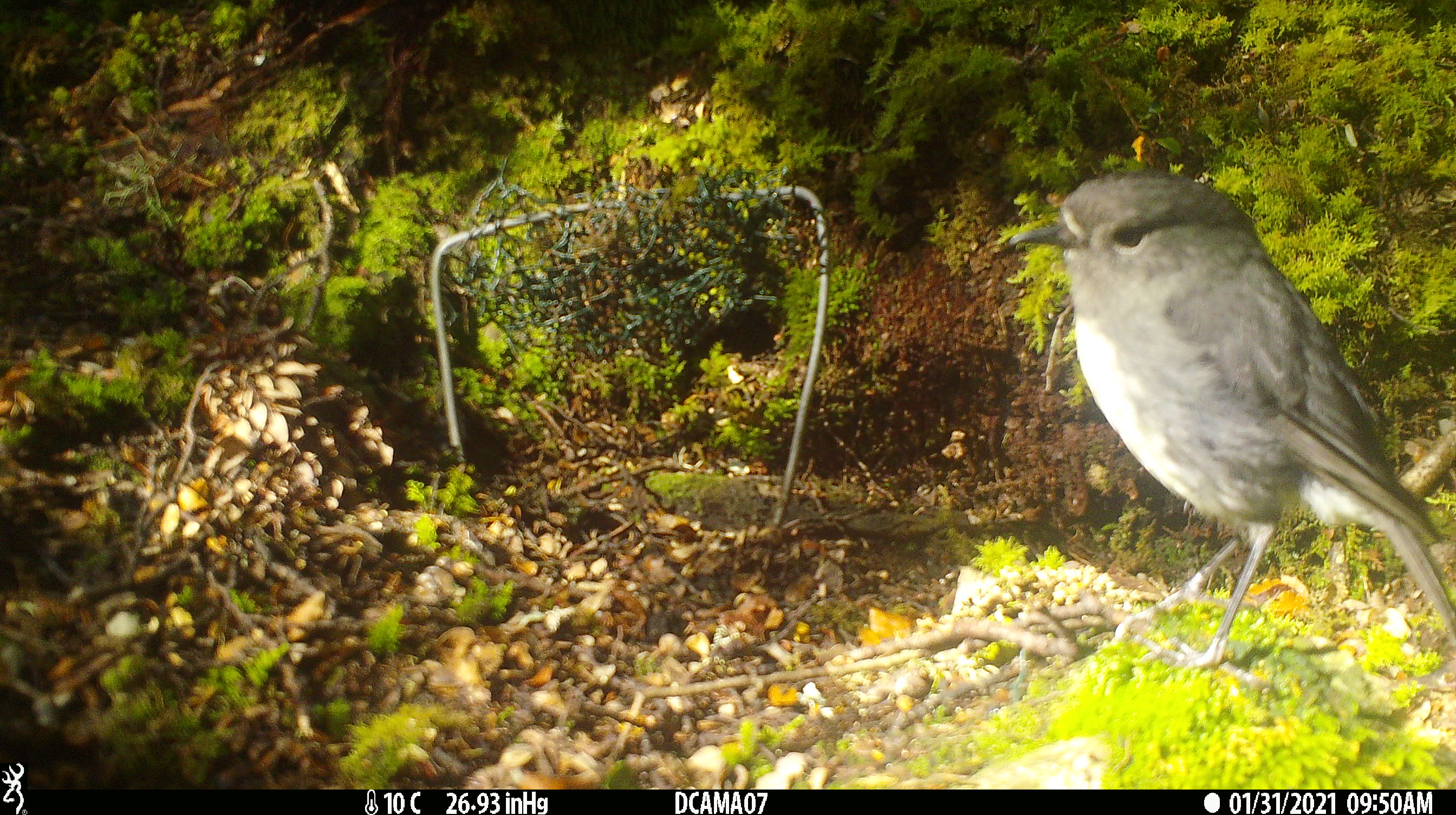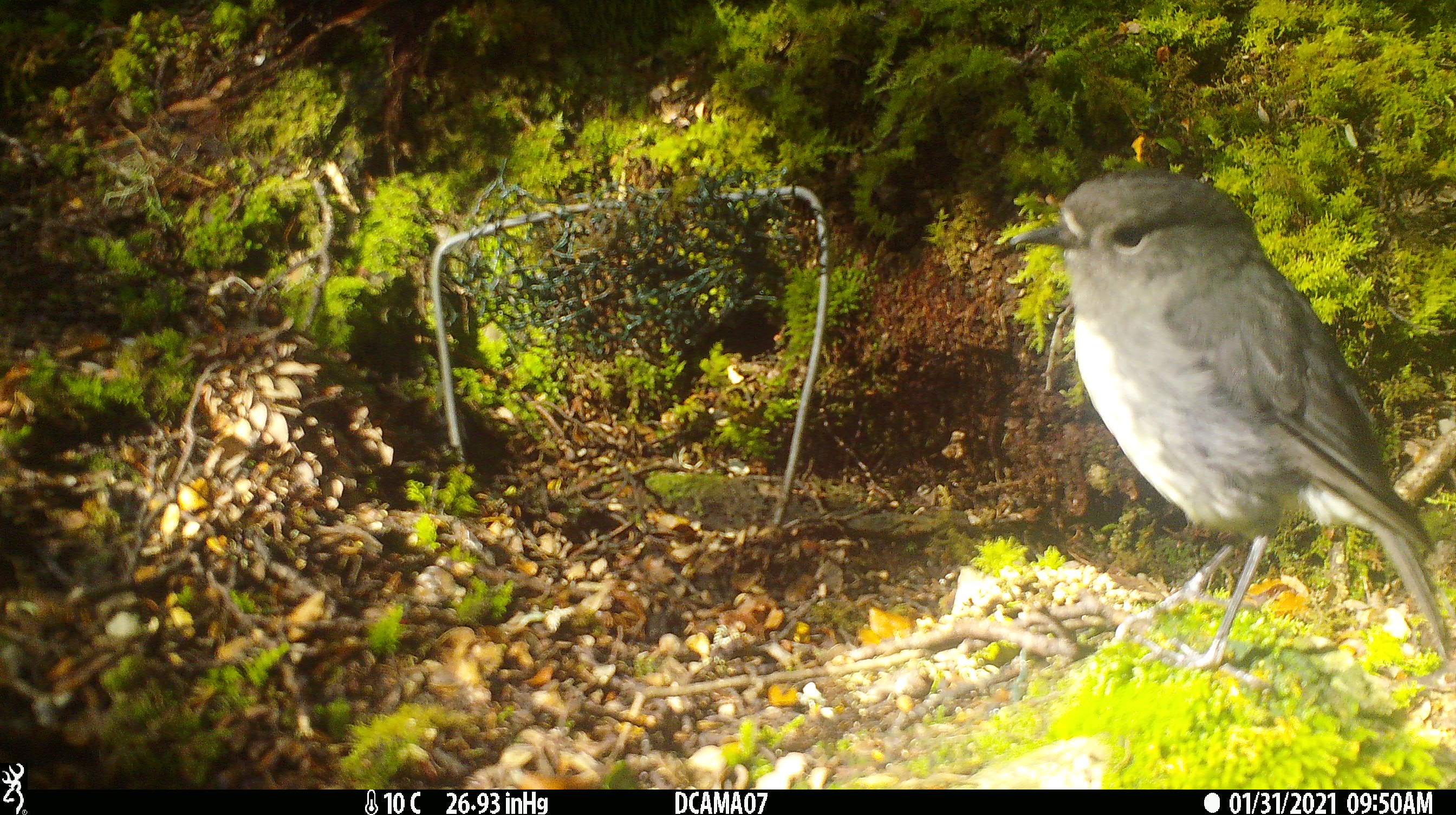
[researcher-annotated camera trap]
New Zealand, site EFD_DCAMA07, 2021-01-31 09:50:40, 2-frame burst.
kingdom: Animalia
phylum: Chordata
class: Aves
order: Passeriformes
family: Petroicidae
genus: Petroica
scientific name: Petroica australis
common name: new zealand robin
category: robin